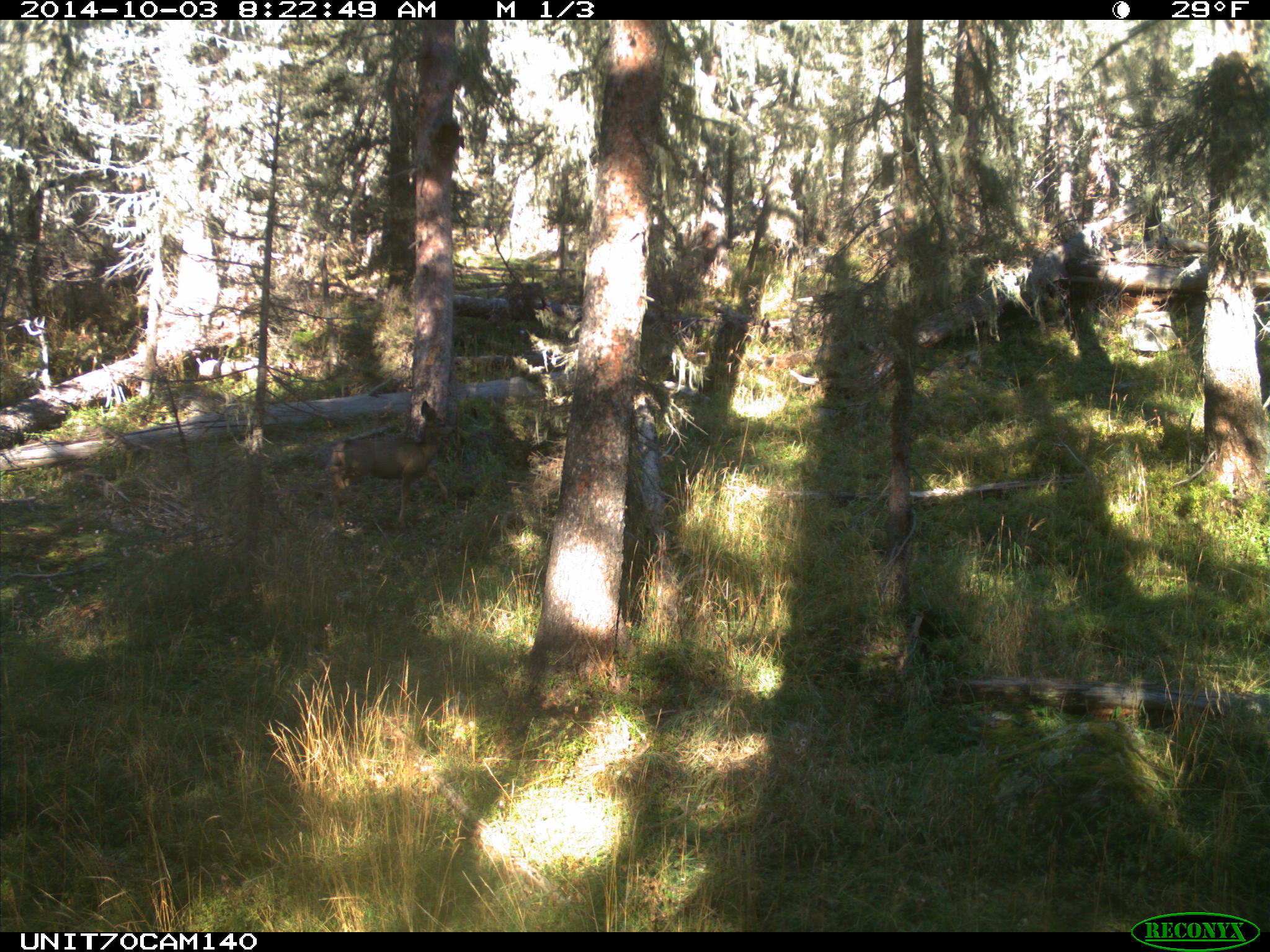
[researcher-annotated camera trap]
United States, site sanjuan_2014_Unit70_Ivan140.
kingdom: Animalia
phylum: Chordata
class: Mammalia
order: Artiodactyla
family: Cervidae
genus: Odocoileus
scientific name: Odocoileus hemionus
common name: mule deer